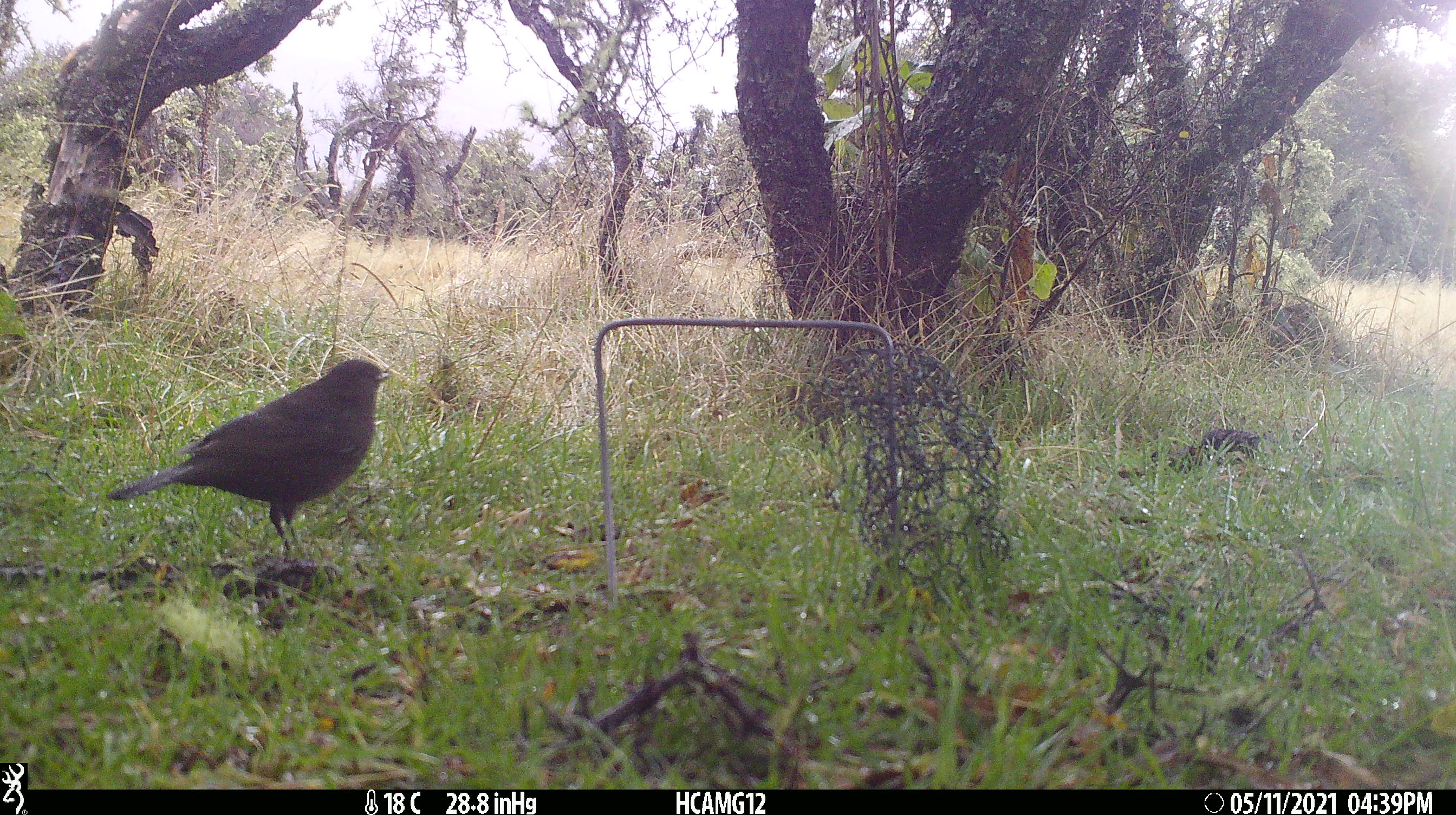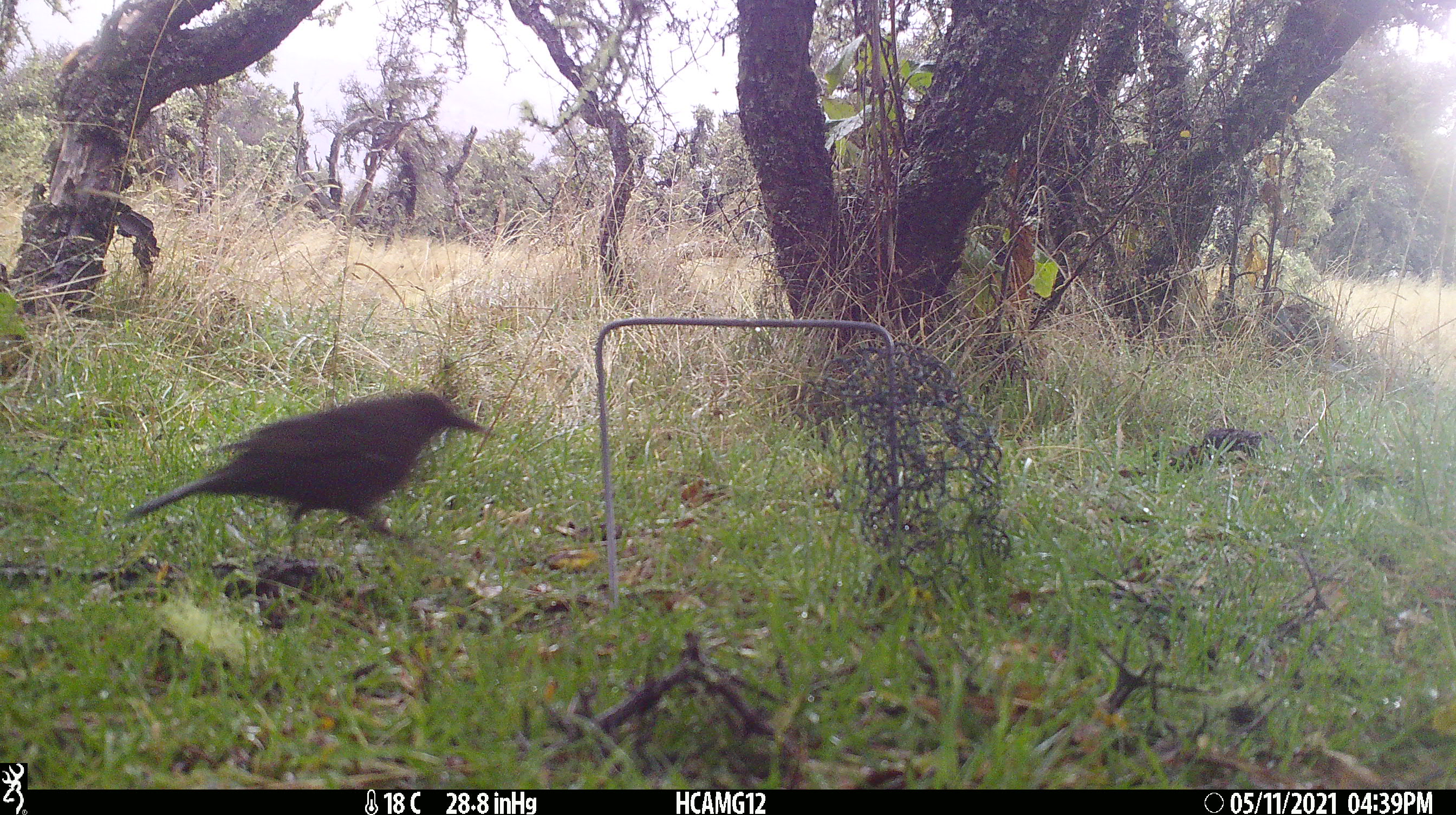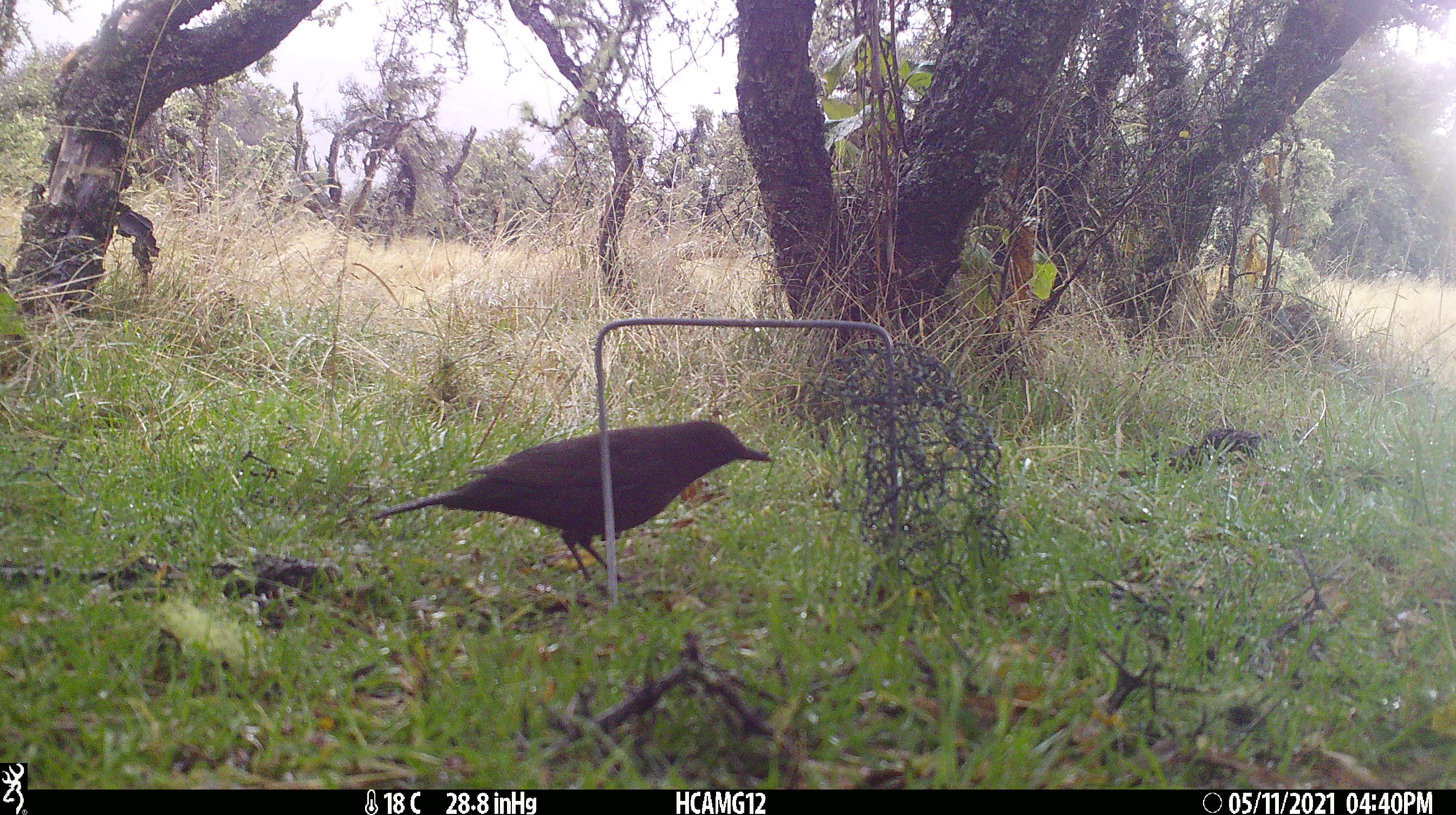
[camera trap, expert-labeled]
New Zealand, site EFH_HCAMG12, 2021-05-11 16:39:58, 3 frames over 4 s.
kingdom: Animalia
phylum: Chordata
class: Aves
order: Passeriformes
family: Turdidae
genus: Turdus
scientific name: Turdus merula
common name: eurasian blackbird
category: blackbird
Blackbird (eurasian blackbird) (Turdus merula).